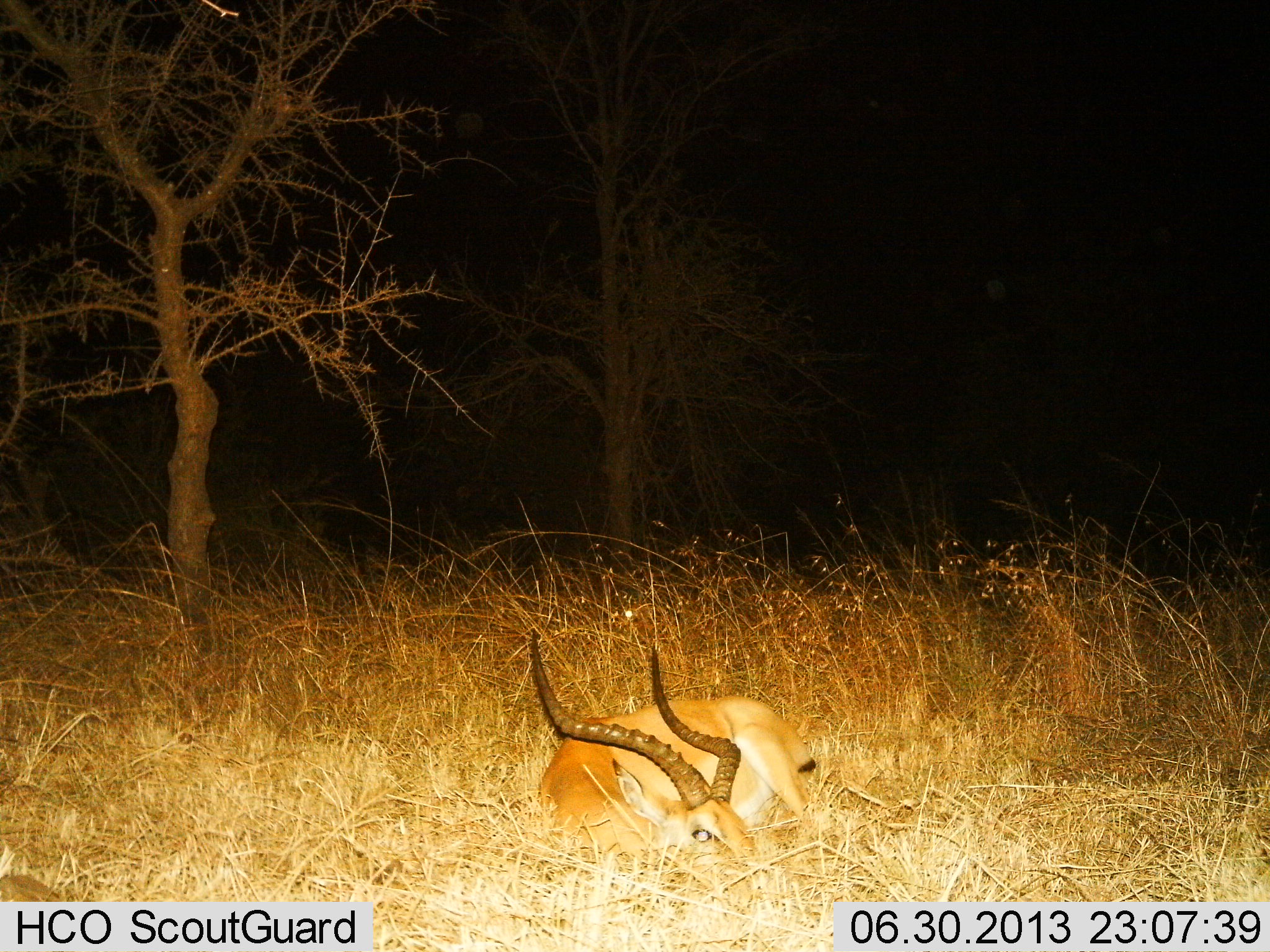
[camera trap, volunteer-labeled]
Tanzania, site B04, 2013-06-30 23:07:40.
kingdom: Animalia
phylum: Chordata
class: Mammalia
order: Artiodactyla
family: Bovidae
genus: Aepyceros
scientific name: Aepyceros melampus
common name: impala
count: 1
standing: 0%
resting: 100%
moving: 0%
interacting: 0%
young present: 0%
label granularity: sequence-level